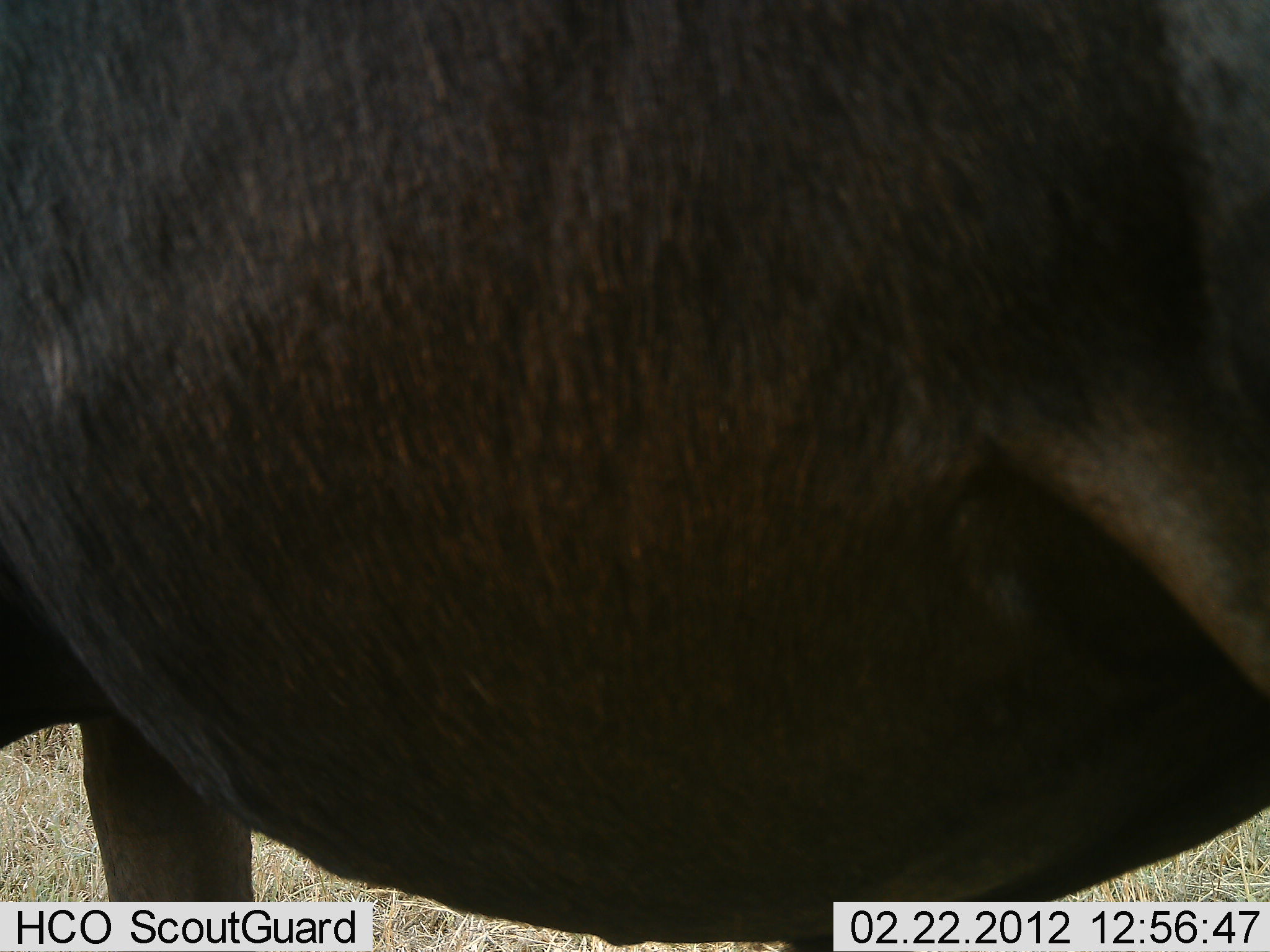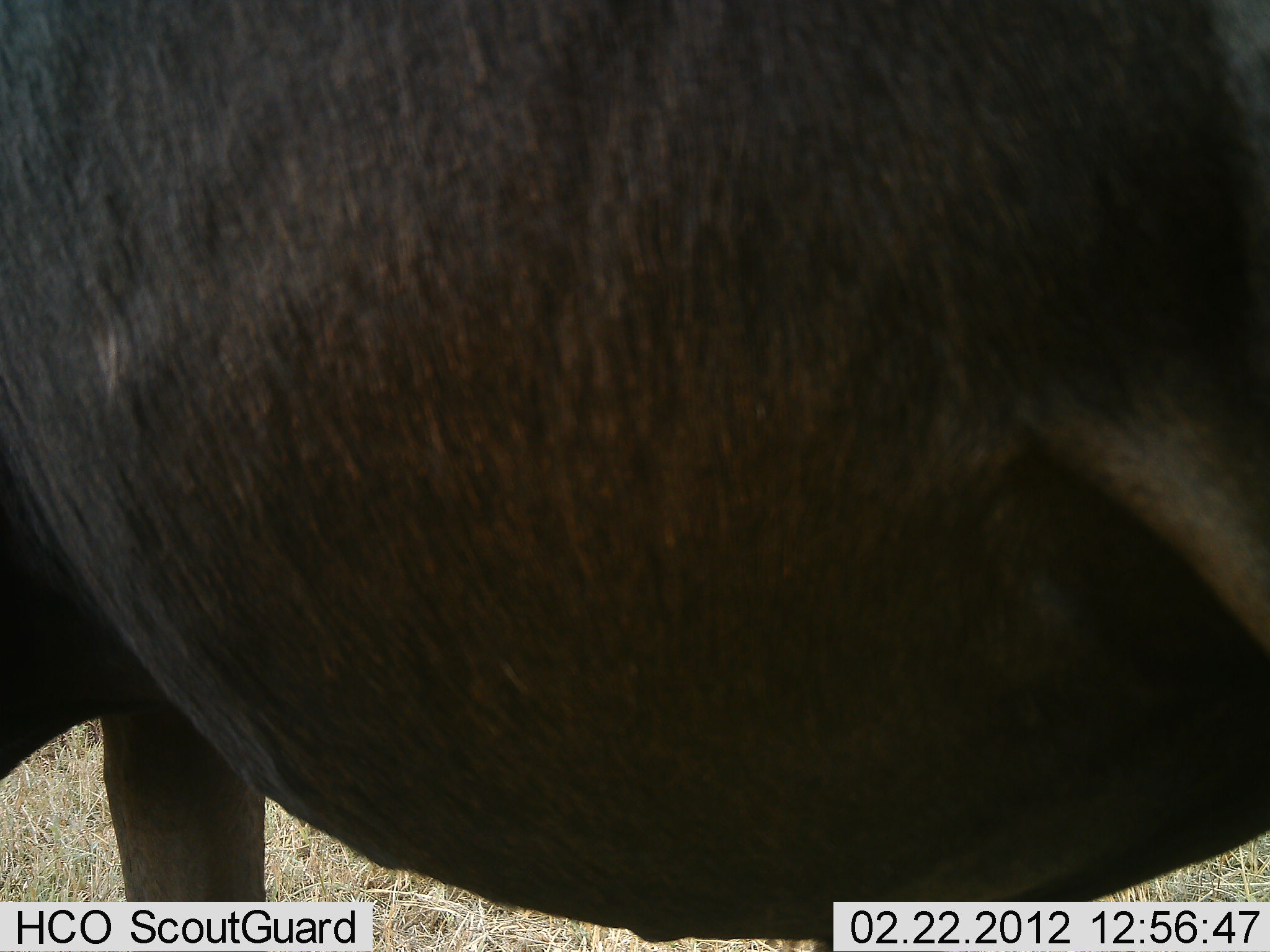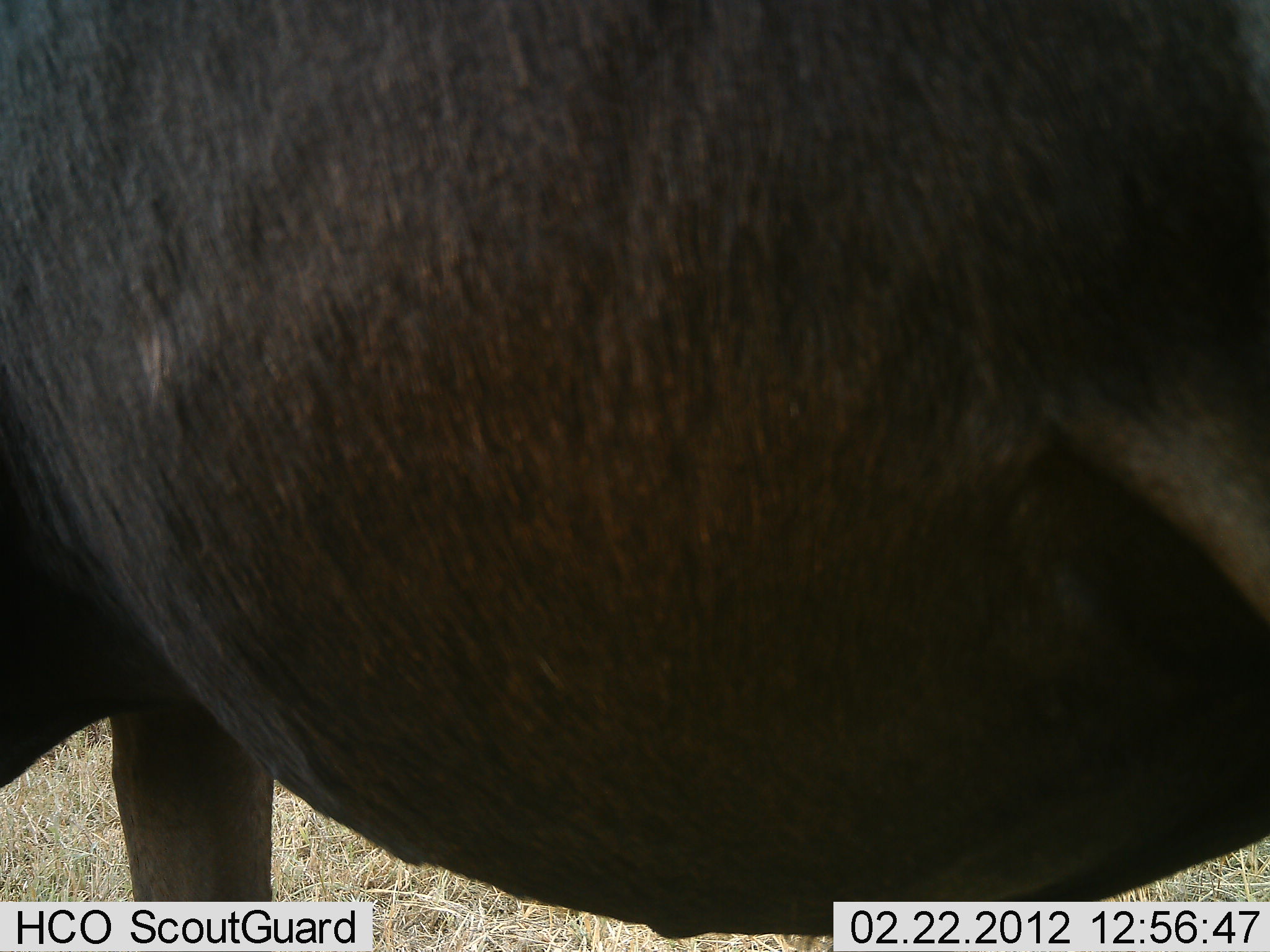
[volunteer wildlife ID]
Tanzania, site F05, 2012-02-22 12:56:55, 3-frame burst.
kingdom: Animalia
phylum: Chordata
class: Mammalia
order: Artiodactyla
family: Bovidae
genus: Connochaetes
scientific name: Connochaetes taurinus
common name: blue wildebeest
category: wildebeest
Wildebeest (blue wildebeest) (Connochaetes taurinus), count 1. Behavior (volunteer vote fractions): standing 100%, resting 0%, moving 0%, interacting 0%. Young present (vote fraction): 0%. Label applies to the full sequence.